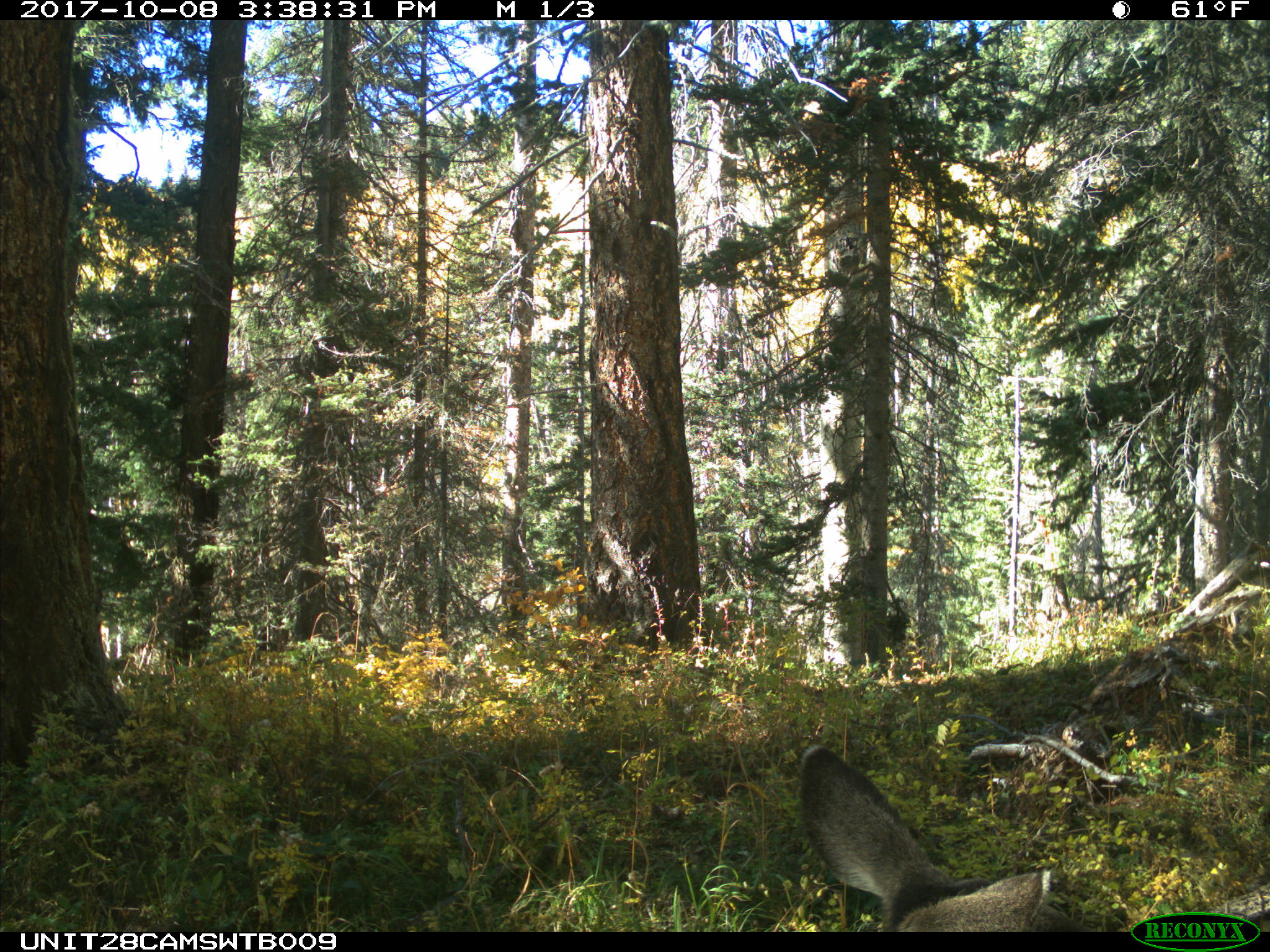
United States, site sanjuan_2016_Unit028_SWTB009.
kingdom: Animalia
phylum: Chordata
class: Mammalia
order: Artiodactyla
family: Cervidae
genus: Odocoileus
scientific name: Odocoileus hemionus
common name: mule deer